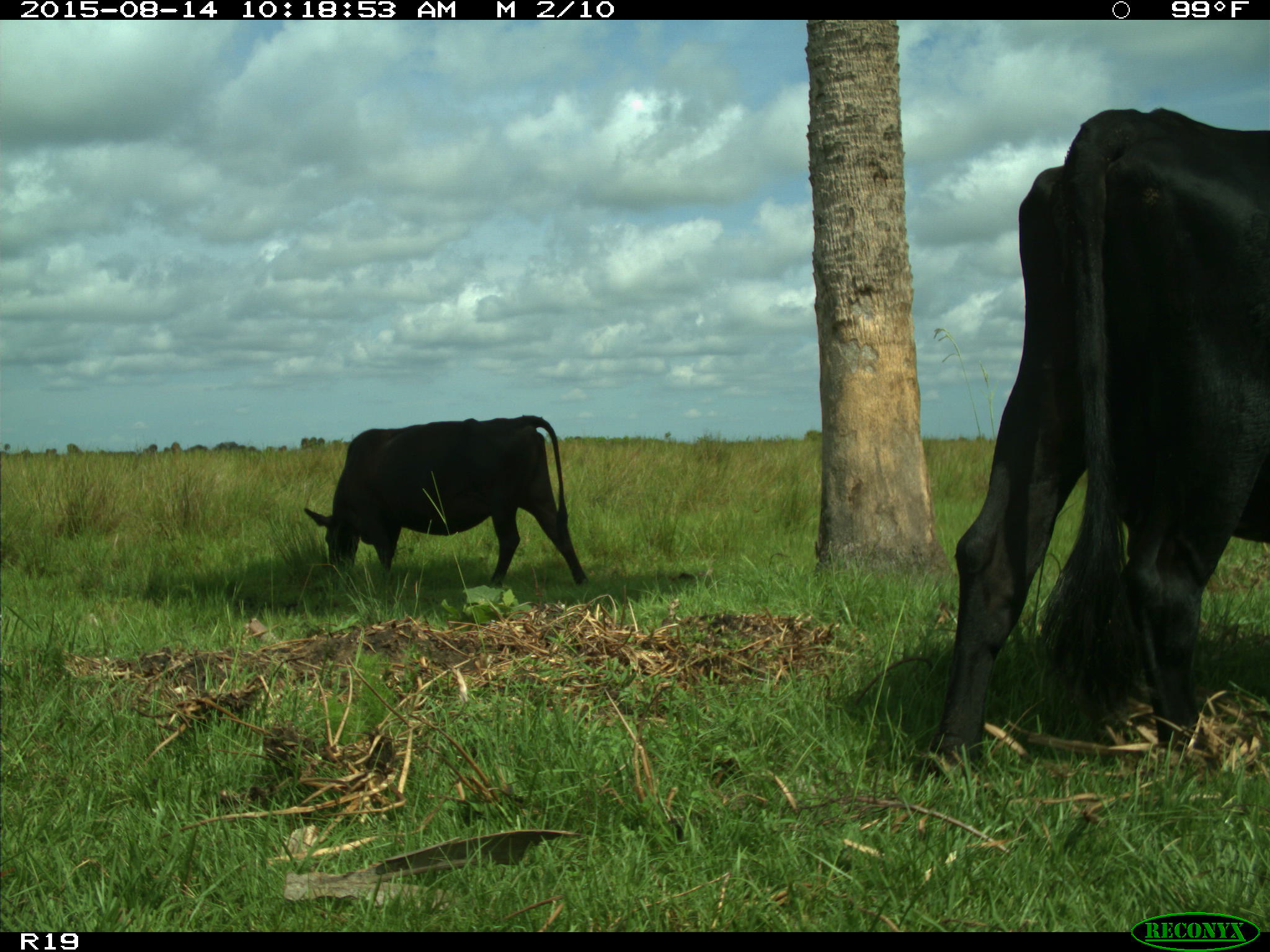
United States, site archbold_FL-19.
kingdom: Animalia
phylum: Chordata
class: Mammalia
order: Artiodactyla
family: Bovidae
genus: Bos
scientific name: Bos taurus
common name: domestic cow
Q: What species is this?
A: Bos taurus (domestic cow).